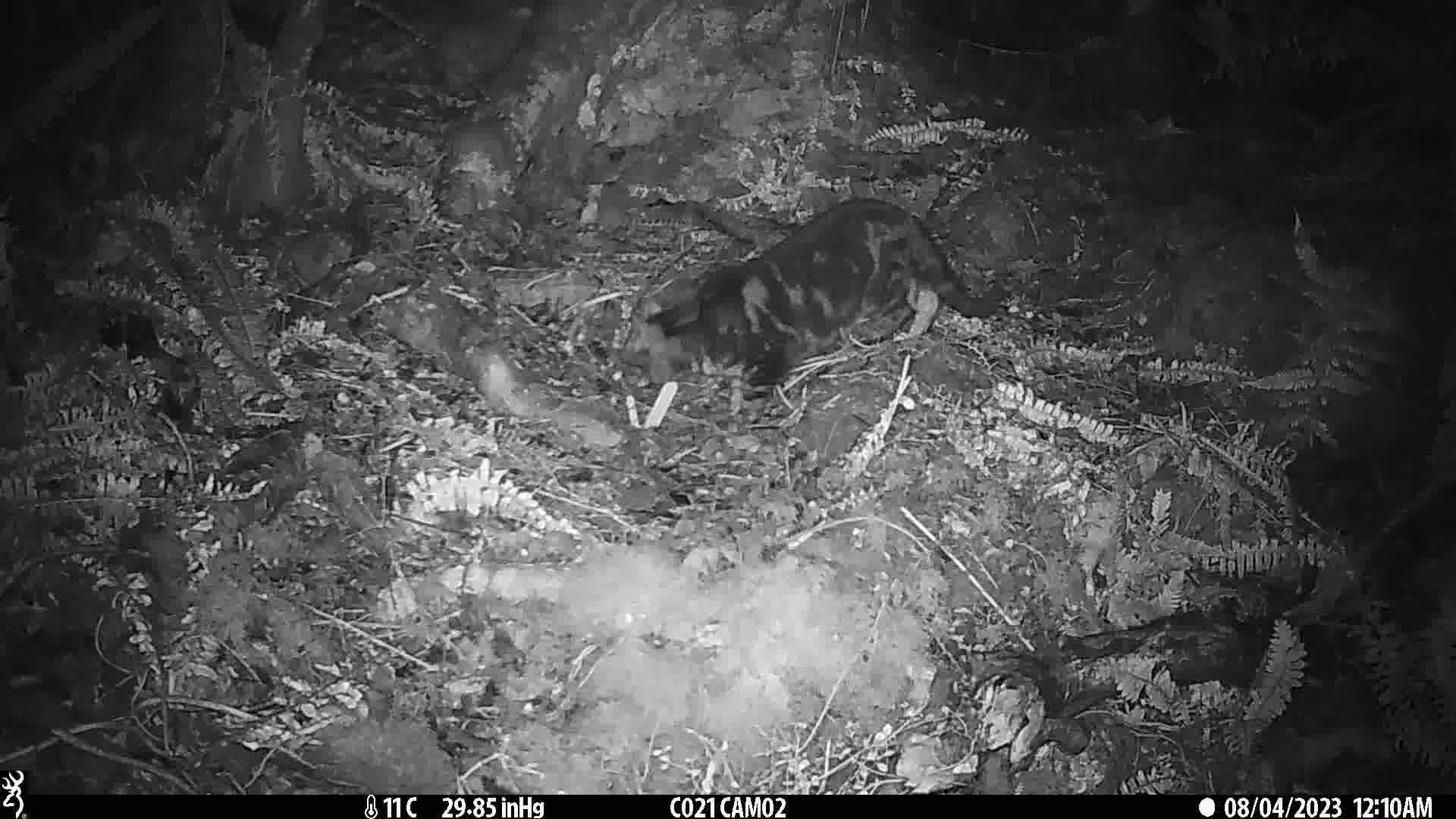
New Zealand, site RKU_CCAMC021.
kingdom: Animalia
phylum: Chordata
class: Mammalia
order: Carnivora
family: Felidae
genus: Felis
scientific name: Felis catus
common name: domestic cat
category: cat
Cat (domestic cat) (Felis catus).